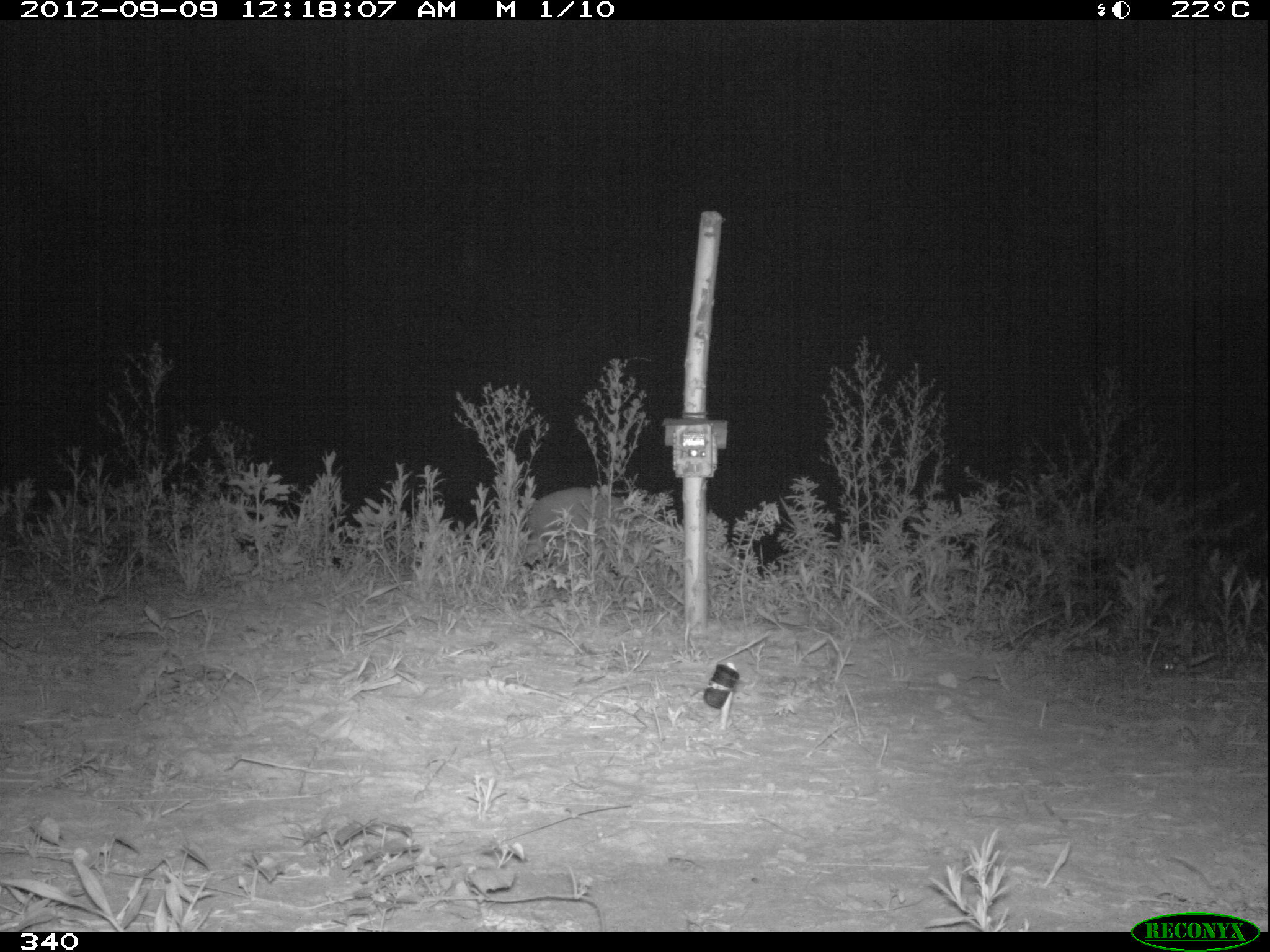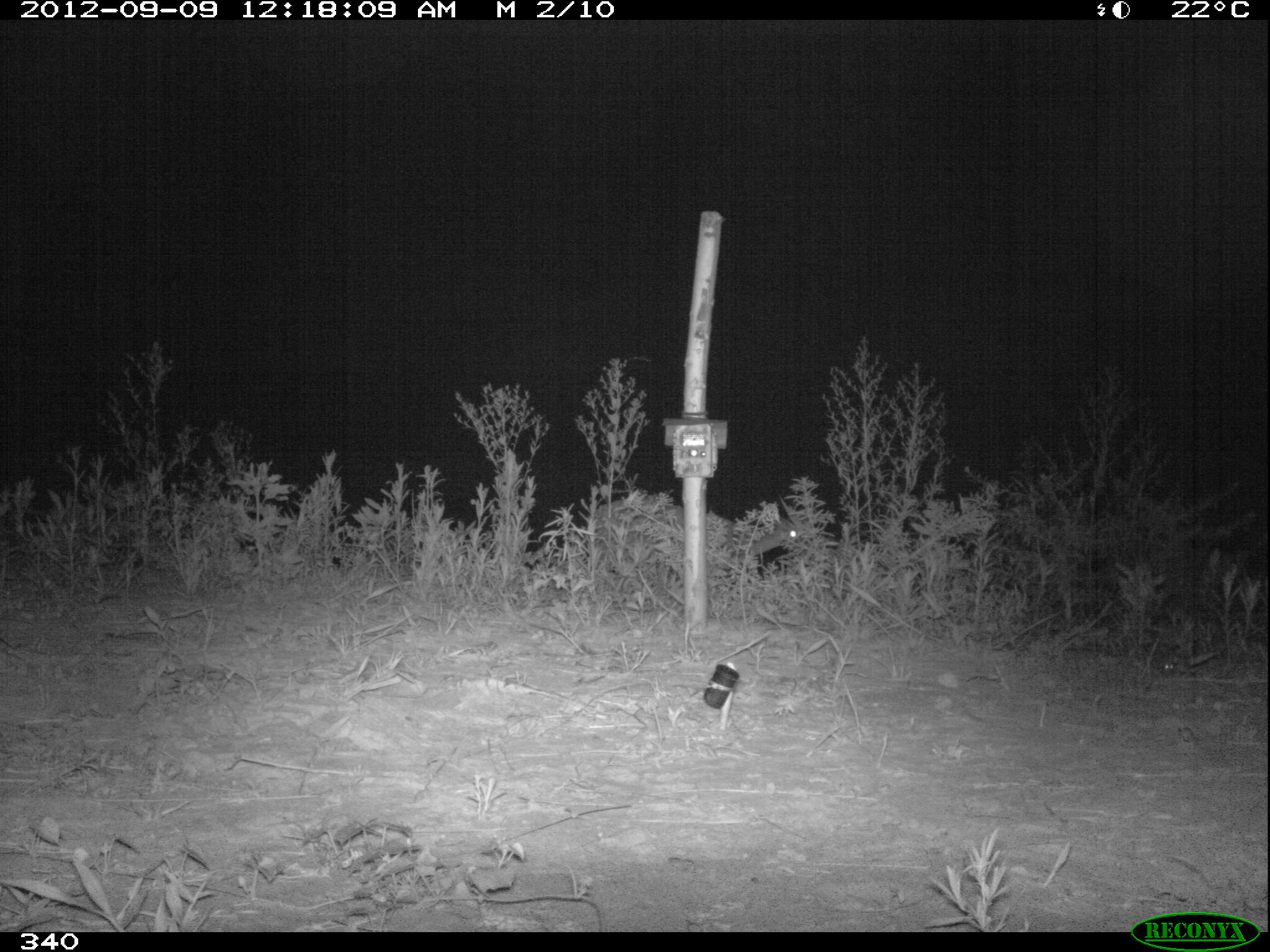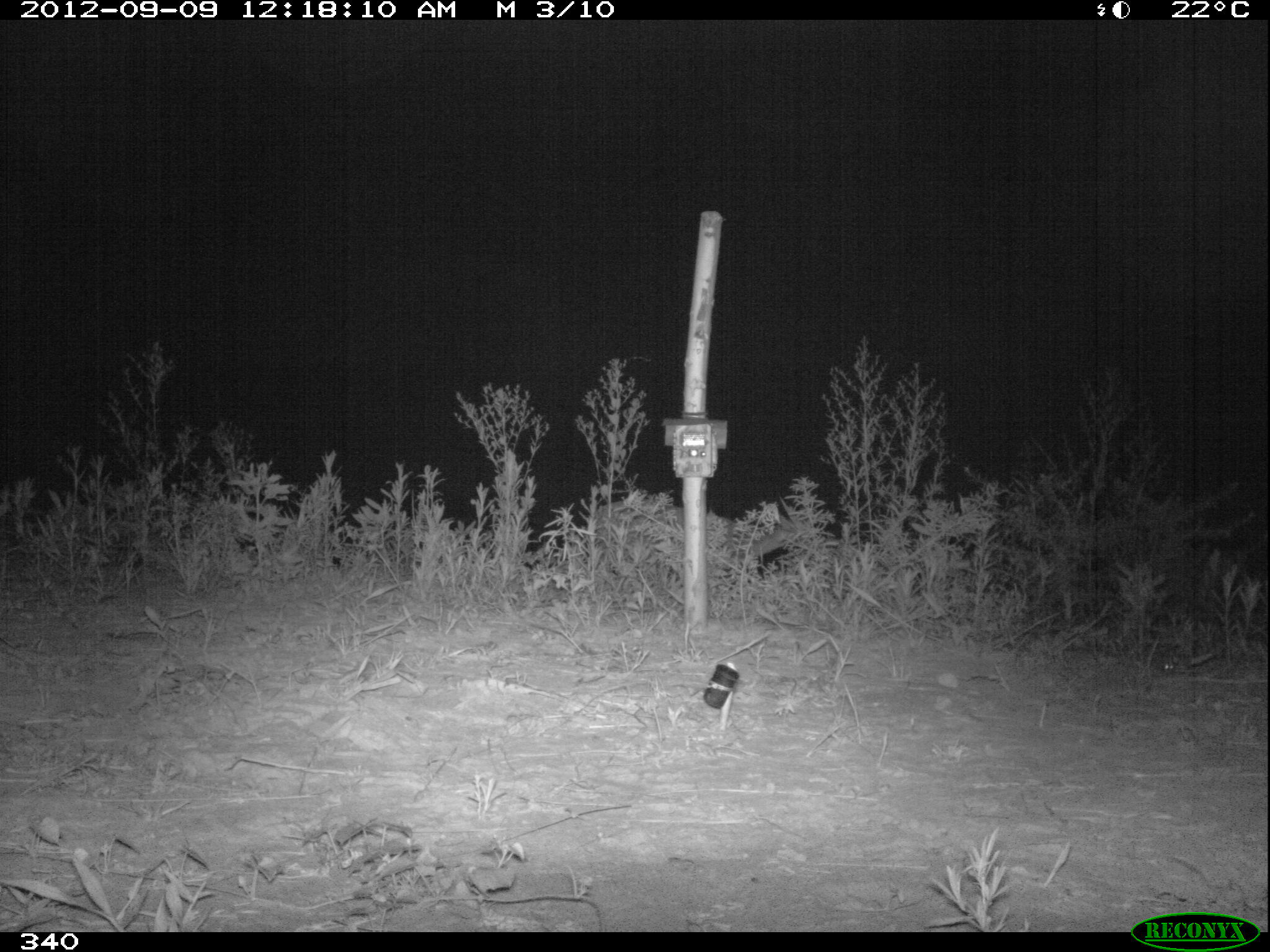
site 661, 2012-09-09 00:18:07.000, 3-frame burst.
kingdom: Animalia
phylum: Chordata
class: Mammalia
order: Artiodactyla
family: Cervidae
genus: Mazama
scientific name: Mazama americana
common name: red brocket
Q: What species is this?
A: Mazama americana (red brocket).